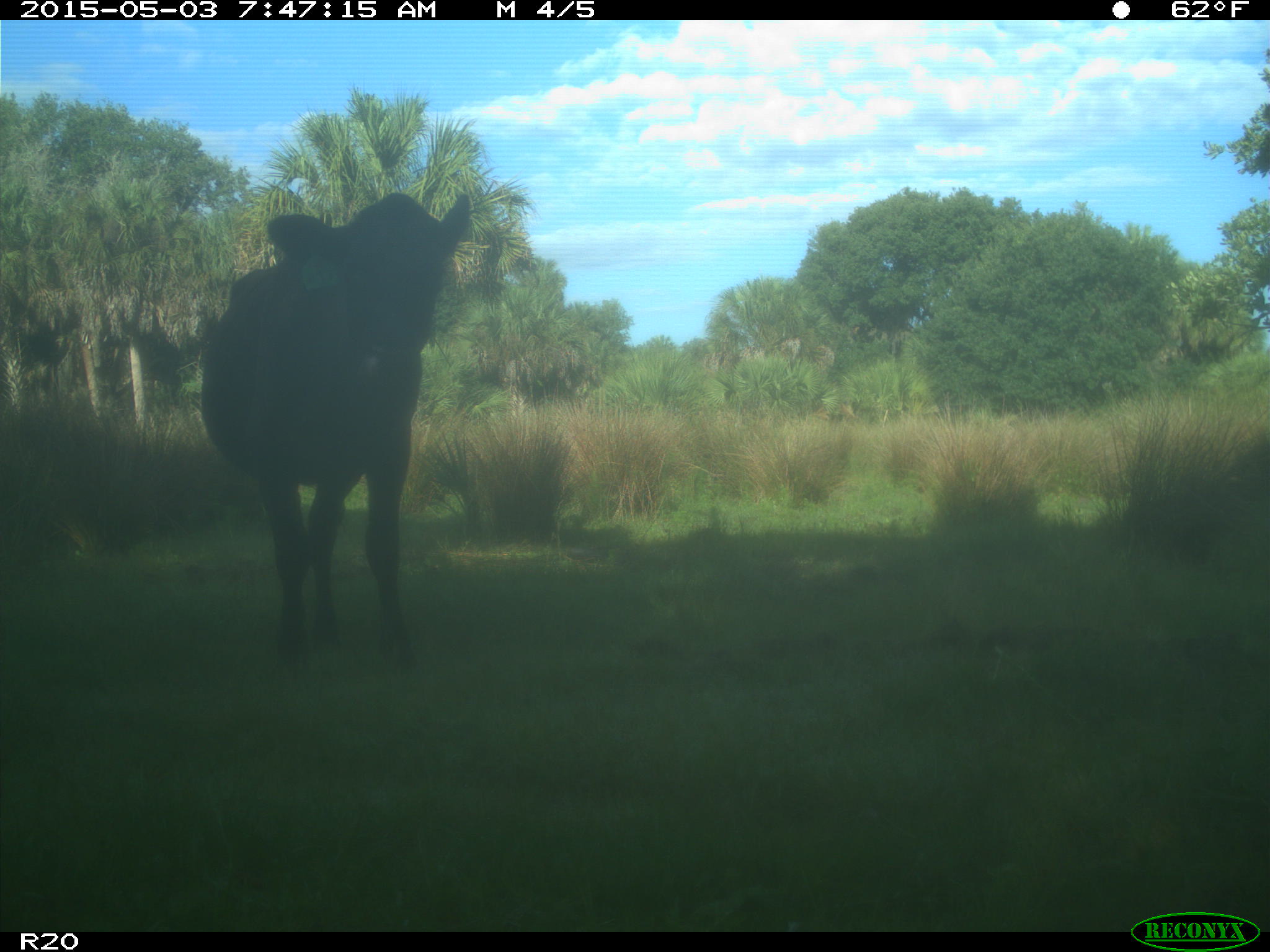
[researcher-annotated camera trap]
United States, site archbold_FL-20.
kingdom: Animalia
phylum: Chordata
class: Mammalia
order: Artiodactyla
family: Bovidae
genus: Bos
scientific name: Bos taurus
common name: domestic cow